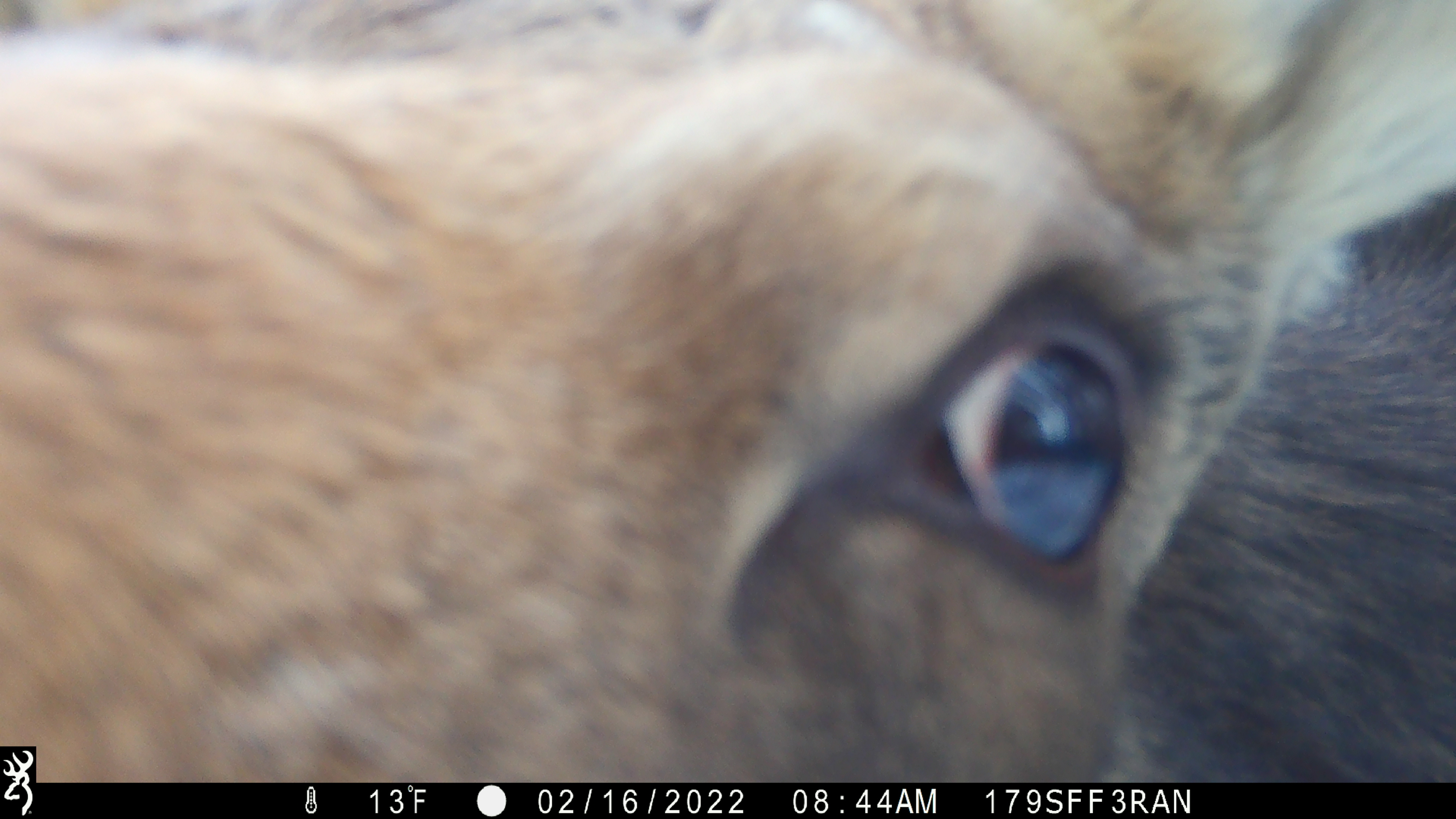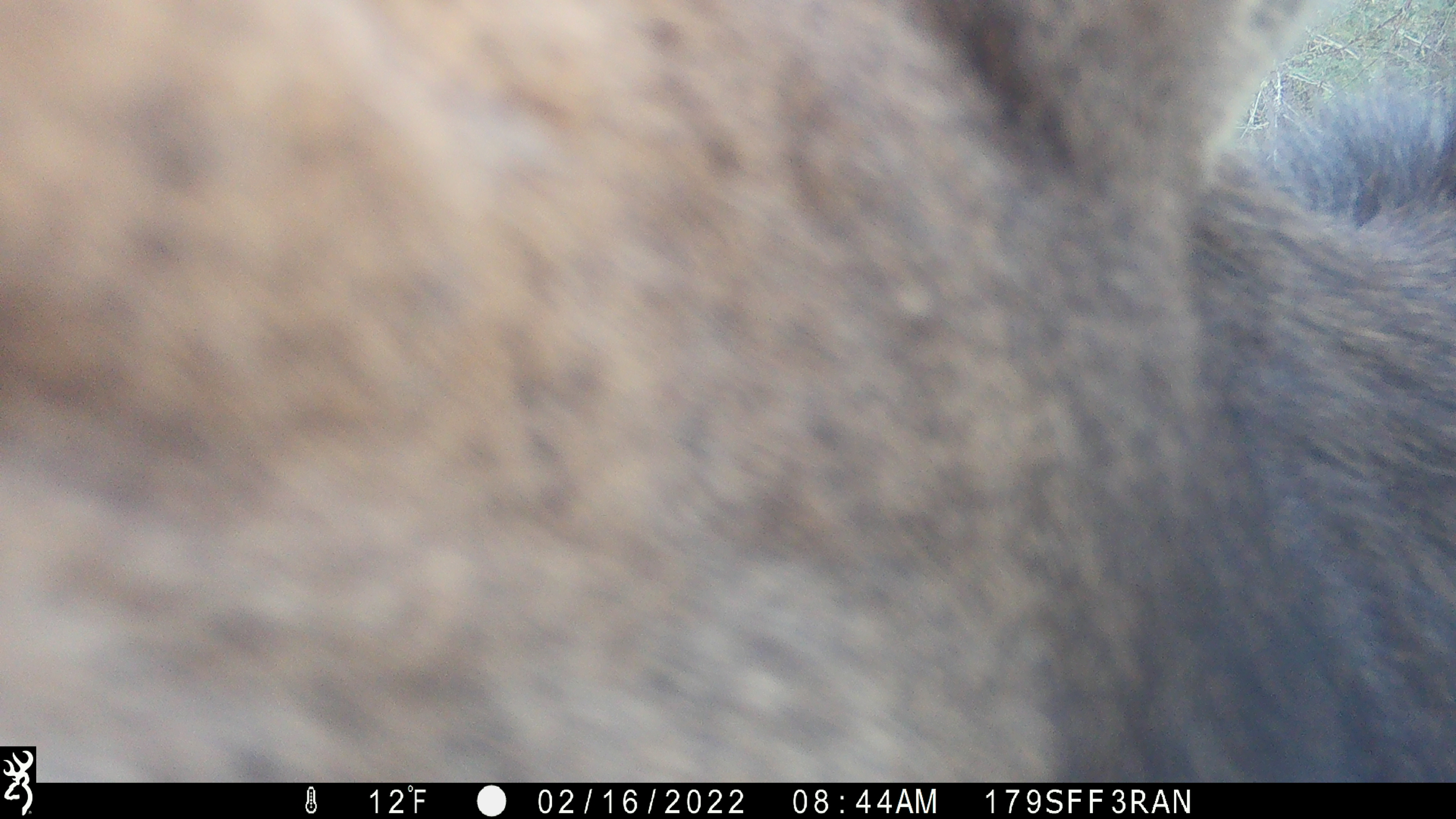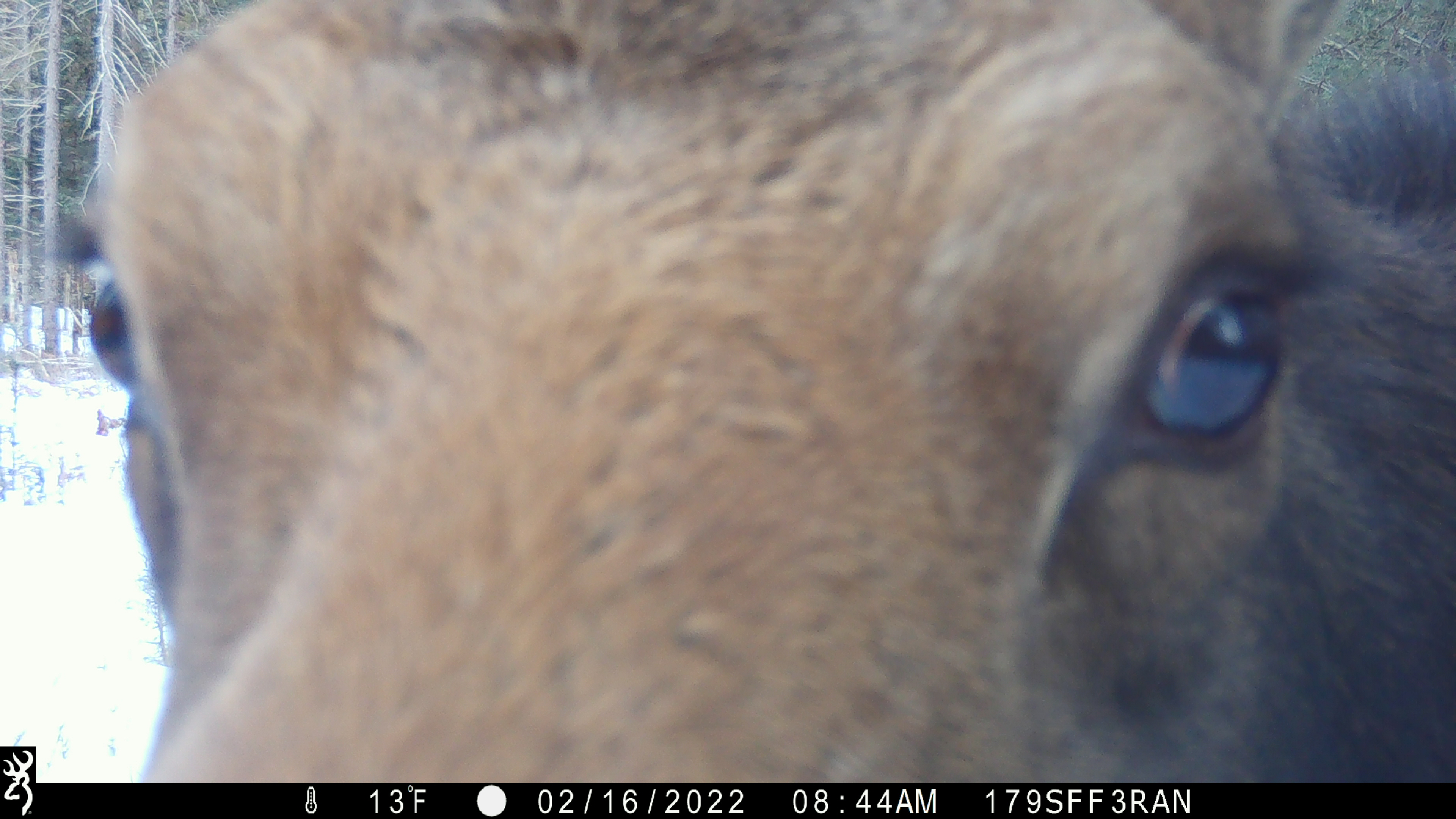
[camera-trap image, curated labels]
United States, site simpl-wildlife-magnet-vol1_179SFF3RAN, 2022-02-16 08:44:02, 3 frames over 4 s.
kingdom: Animalia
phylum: Chordata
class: Mammalia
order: Artiodactyla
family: Cervidae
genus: Alces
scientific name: Alces alces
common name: moose